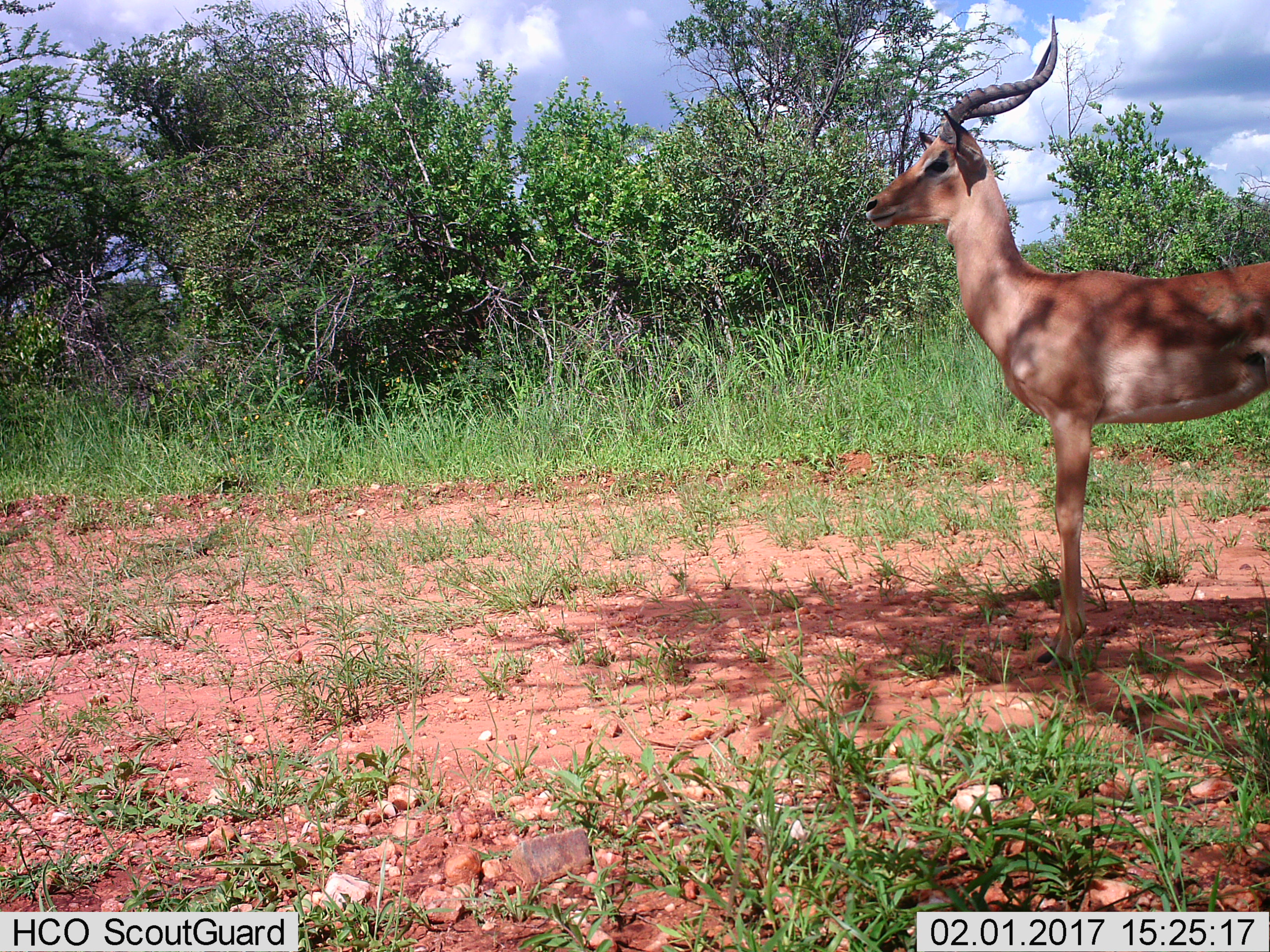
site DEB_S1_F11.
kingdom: Animalia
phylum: Chordata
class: Mammalia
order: Artiodactyla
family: Bovidae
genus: Aepyceros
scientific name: Aepyceros melampus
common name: impala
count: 1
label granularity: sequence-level